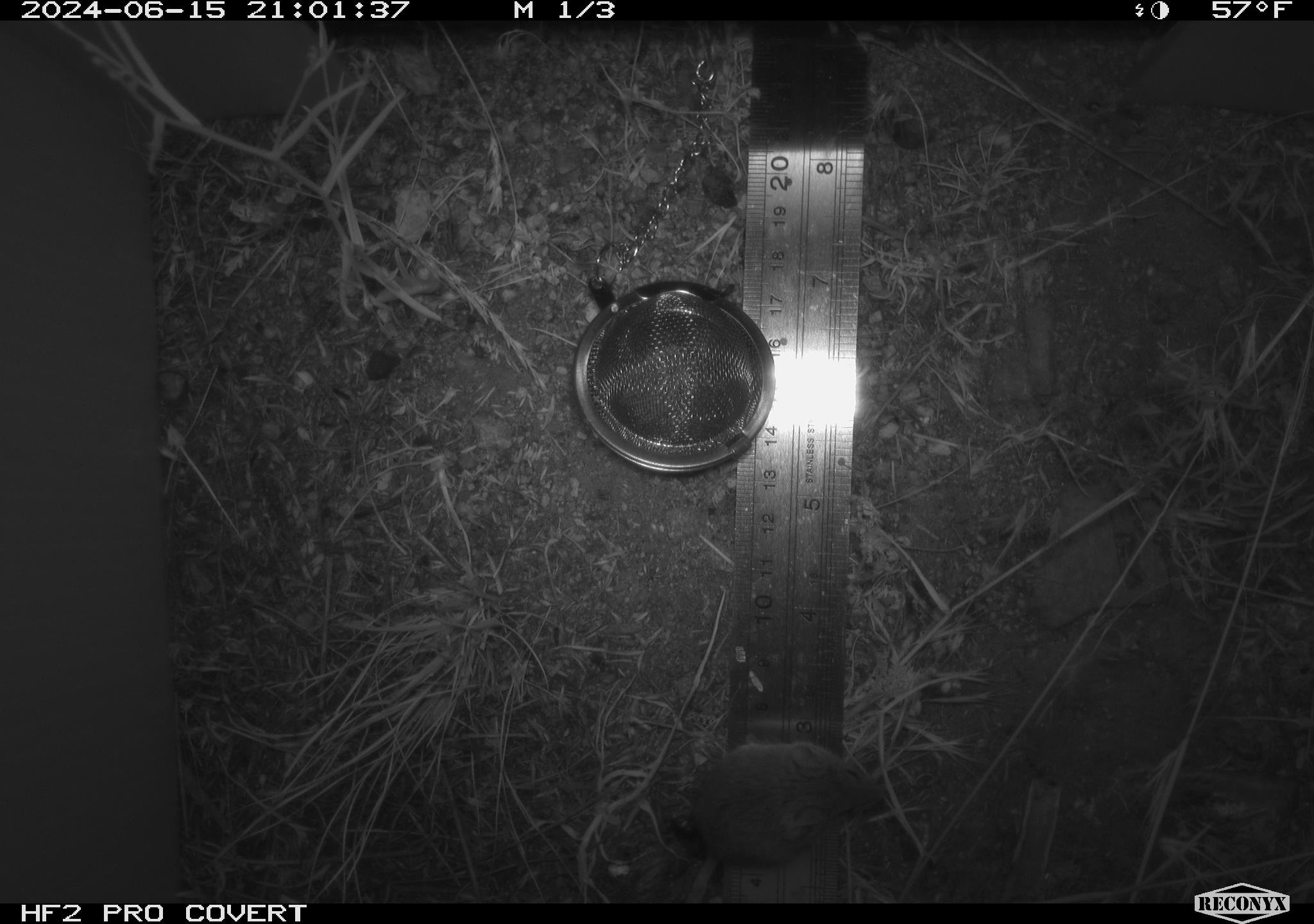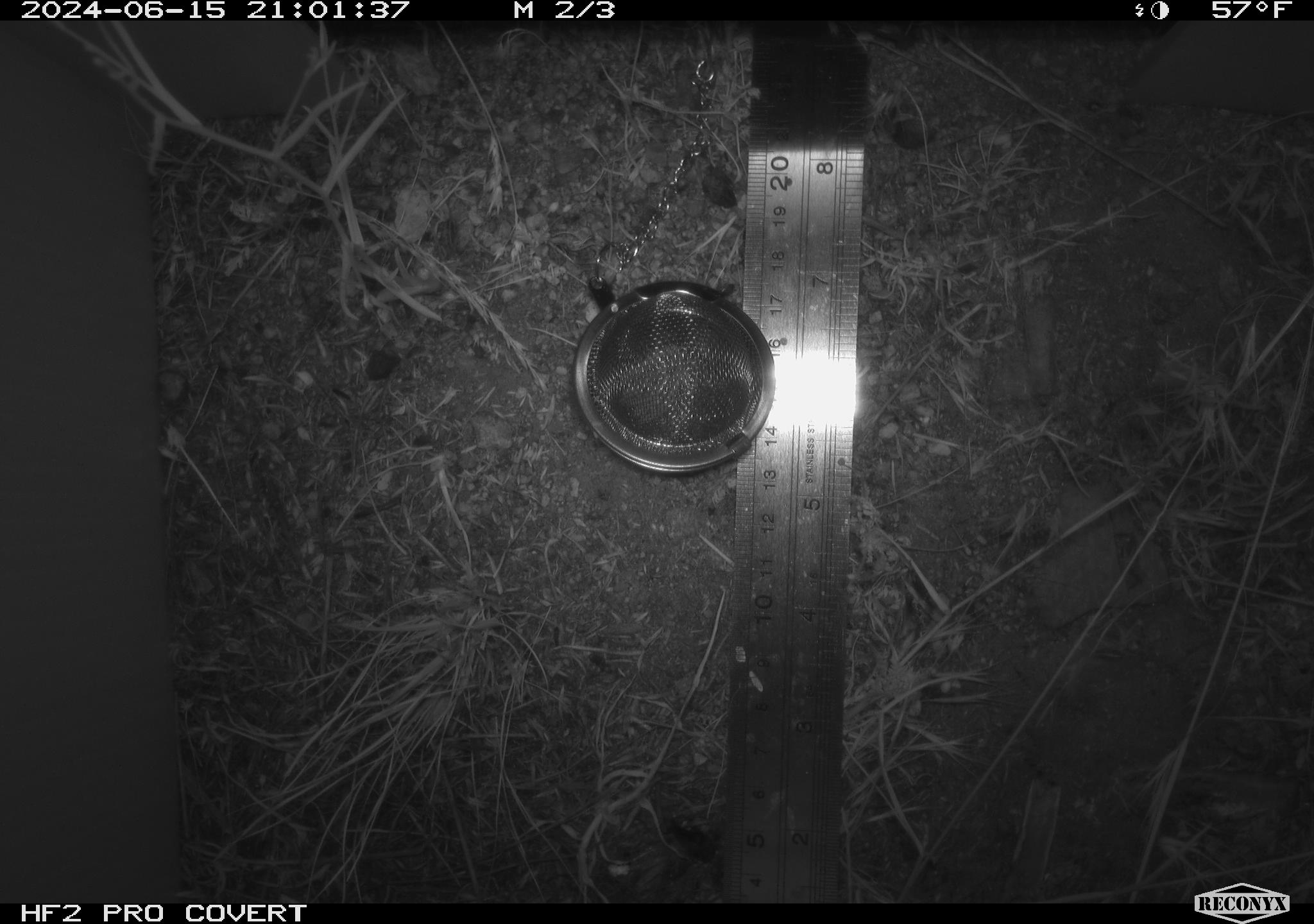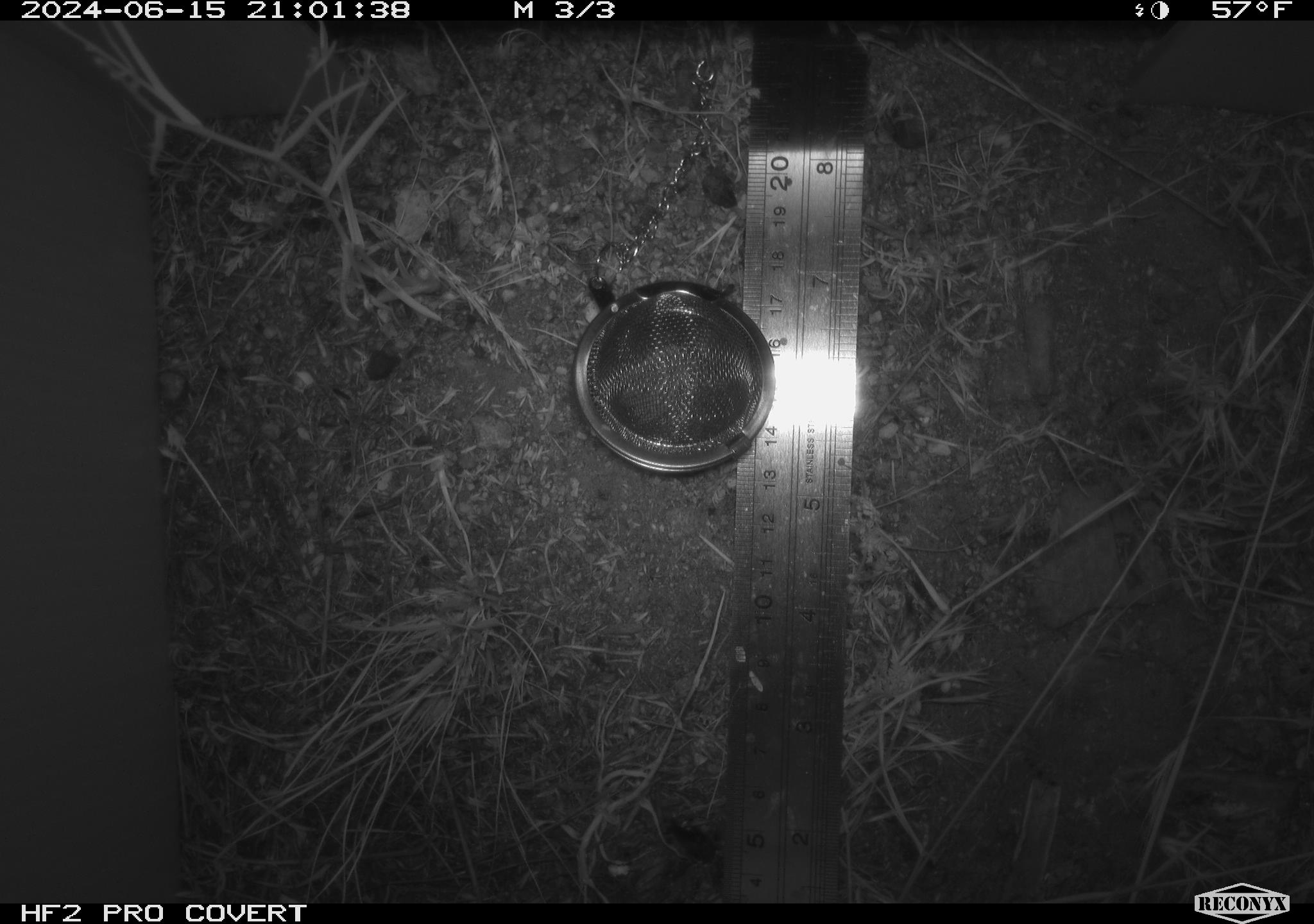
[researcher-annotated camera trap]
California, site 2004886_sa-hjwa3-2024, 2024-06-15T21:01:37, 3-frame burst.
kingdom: Animalia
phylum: Chordata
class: Mammalia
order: Rodentia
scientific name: Rodentia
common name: rodent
Rodent (Rodentia).